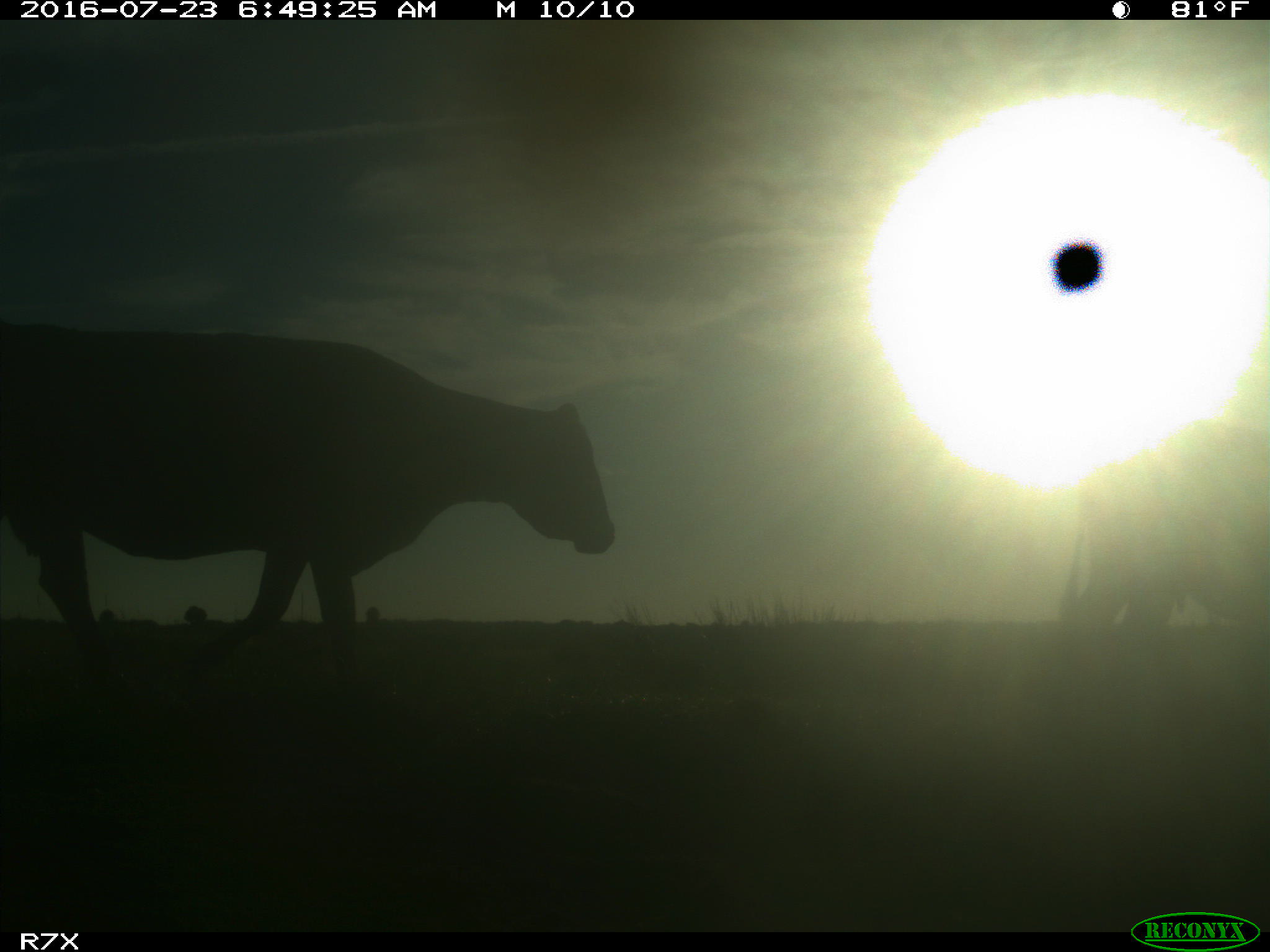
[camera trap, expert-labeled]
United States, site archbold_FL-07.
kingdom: Animalia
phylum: Chordata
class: Mammalia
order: Artiodactyla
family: Bovidae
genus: Bos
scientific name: Bos taurus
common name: domestic cow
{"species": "Bos taurus (domestic cow)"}